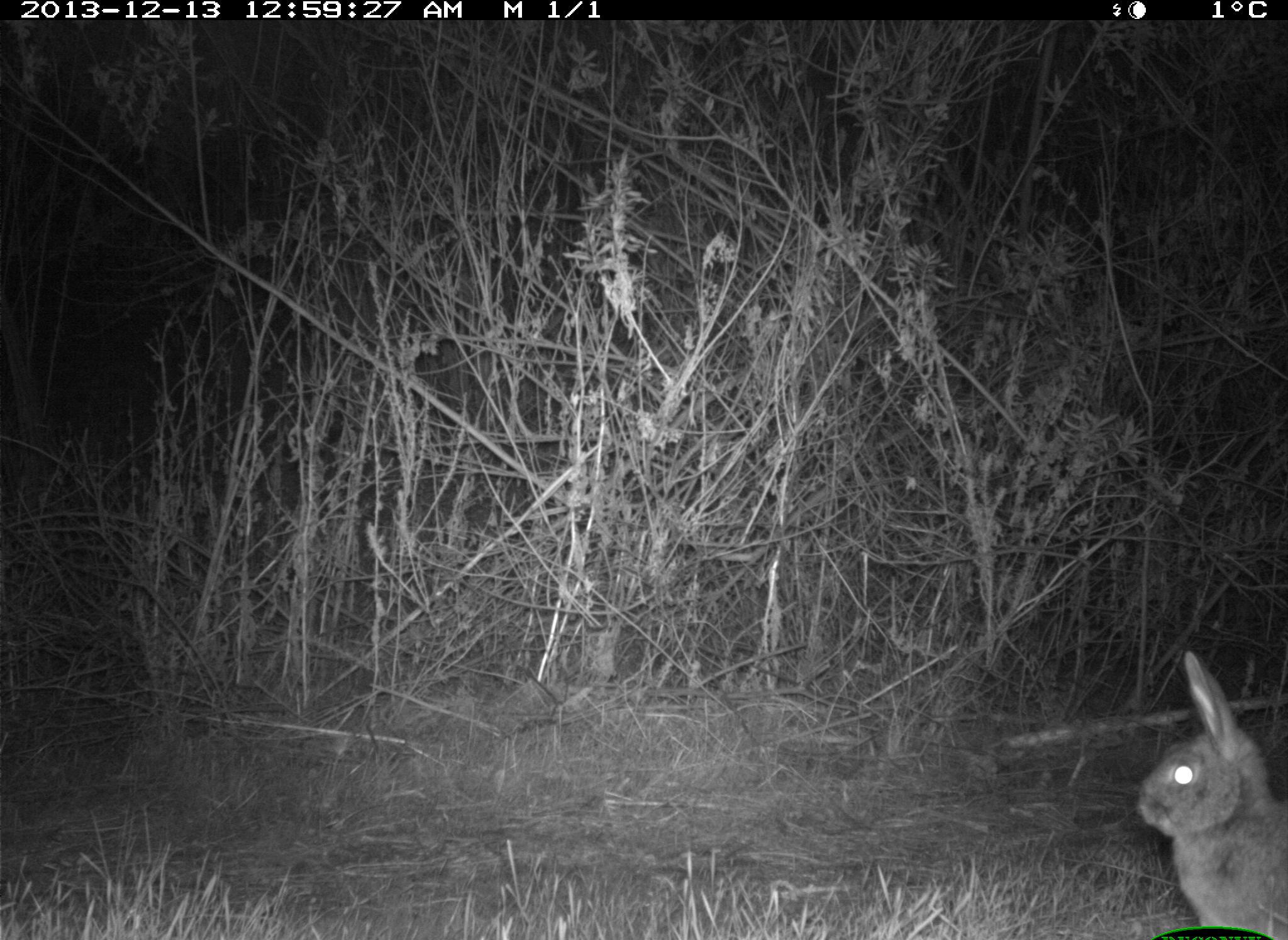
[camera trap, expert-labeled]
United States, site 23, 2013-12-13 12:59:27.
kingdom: Animalia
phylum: Chordata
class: Mammalia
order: Lagomorpha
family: Leporidae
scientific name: Leporidae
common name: rabbits and hares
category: rabbit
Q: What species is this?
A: Rabbit (rabbits and hares) (Leporidae).